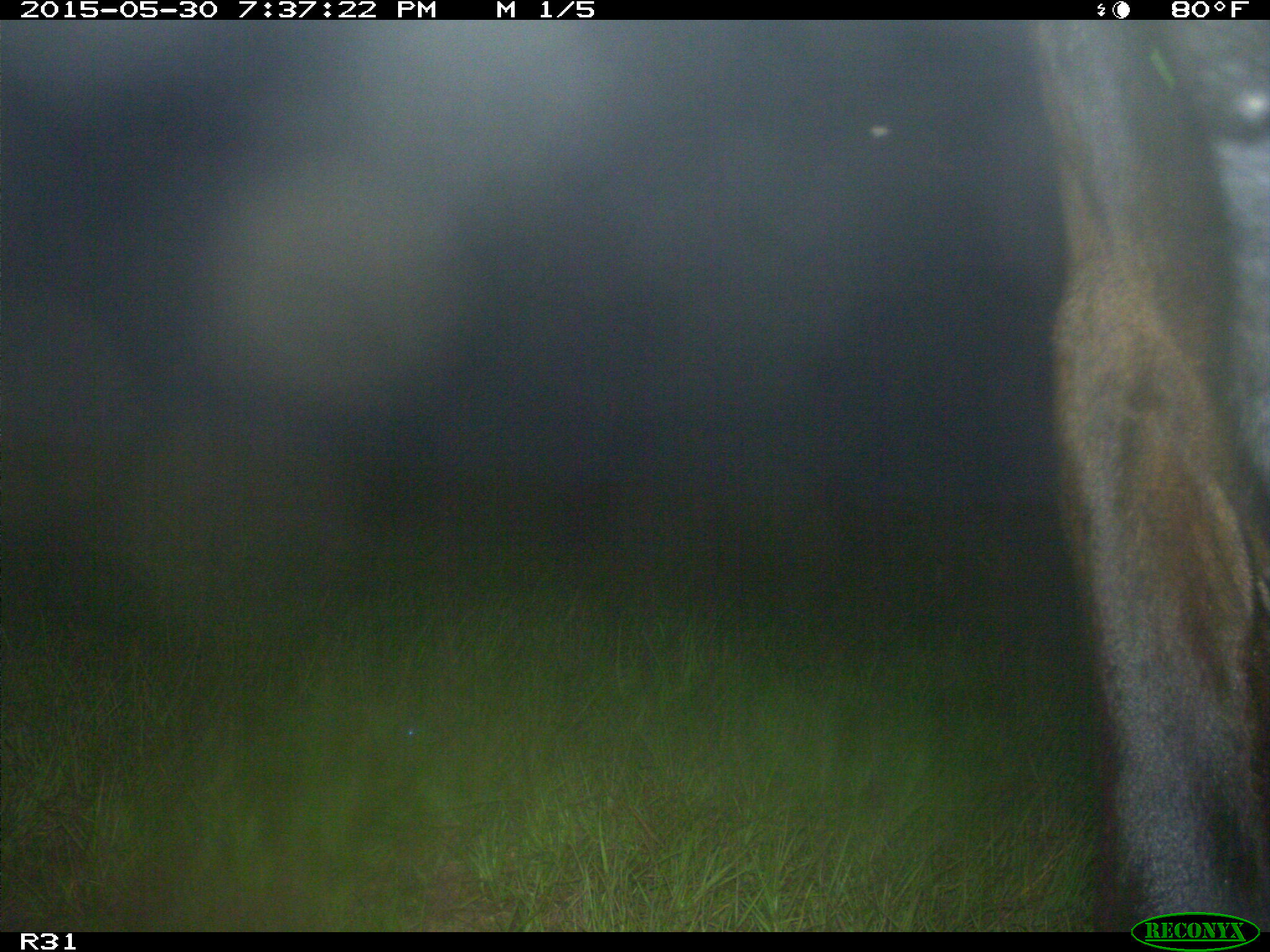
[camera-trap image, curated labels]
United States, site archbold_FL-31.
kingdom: Animalia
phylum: Chordata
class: Mammalia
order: Artiodactyla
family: Bovidae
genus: Bos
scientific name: Bos taurus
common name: domestic cow